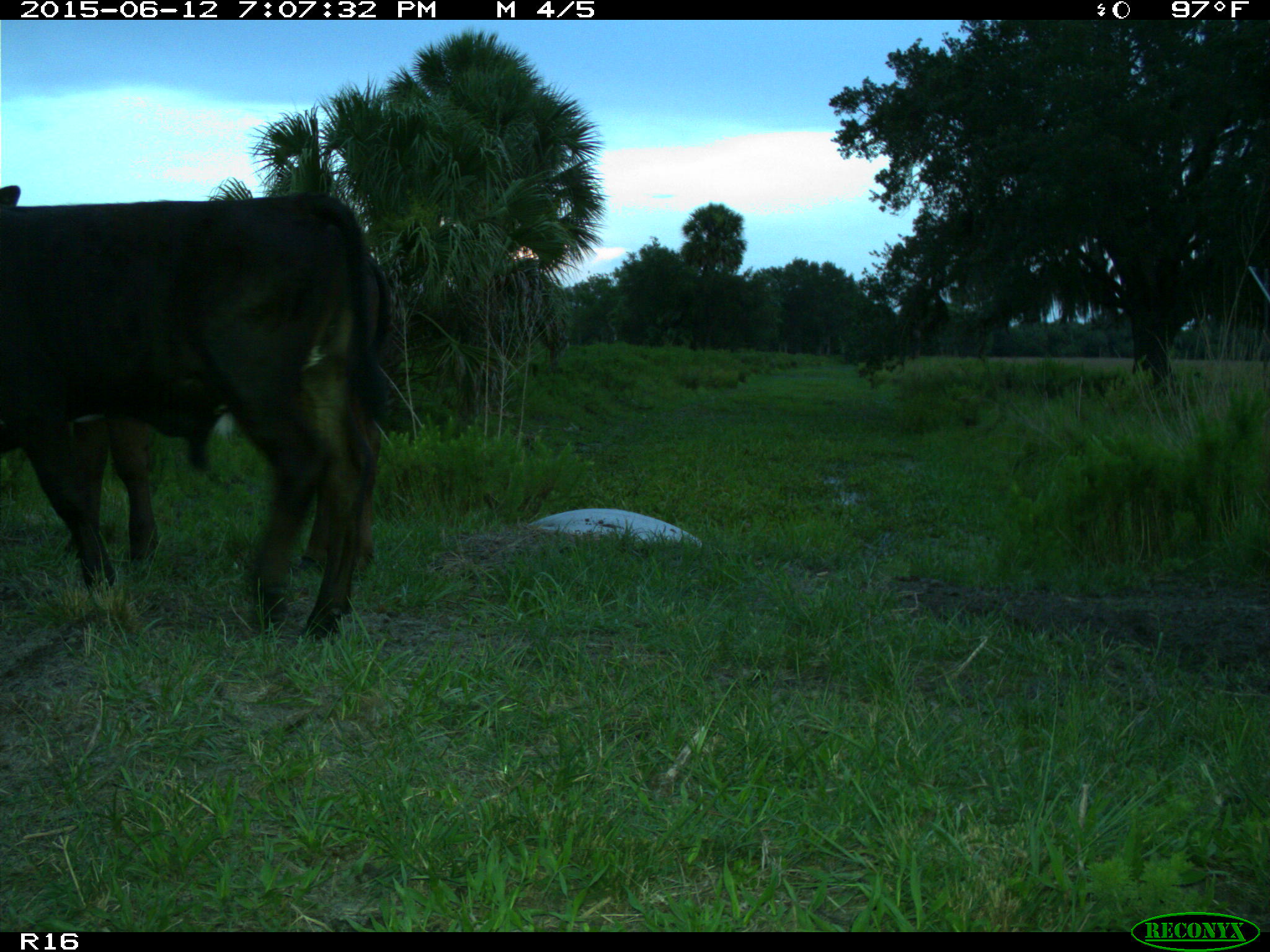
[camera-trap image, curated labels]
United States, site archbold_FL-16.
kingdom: Animalia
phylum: Chordata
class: Mammalia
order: Artiodactyla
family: Bovidae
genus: Bos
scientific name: Bos taurus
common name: domestic cow